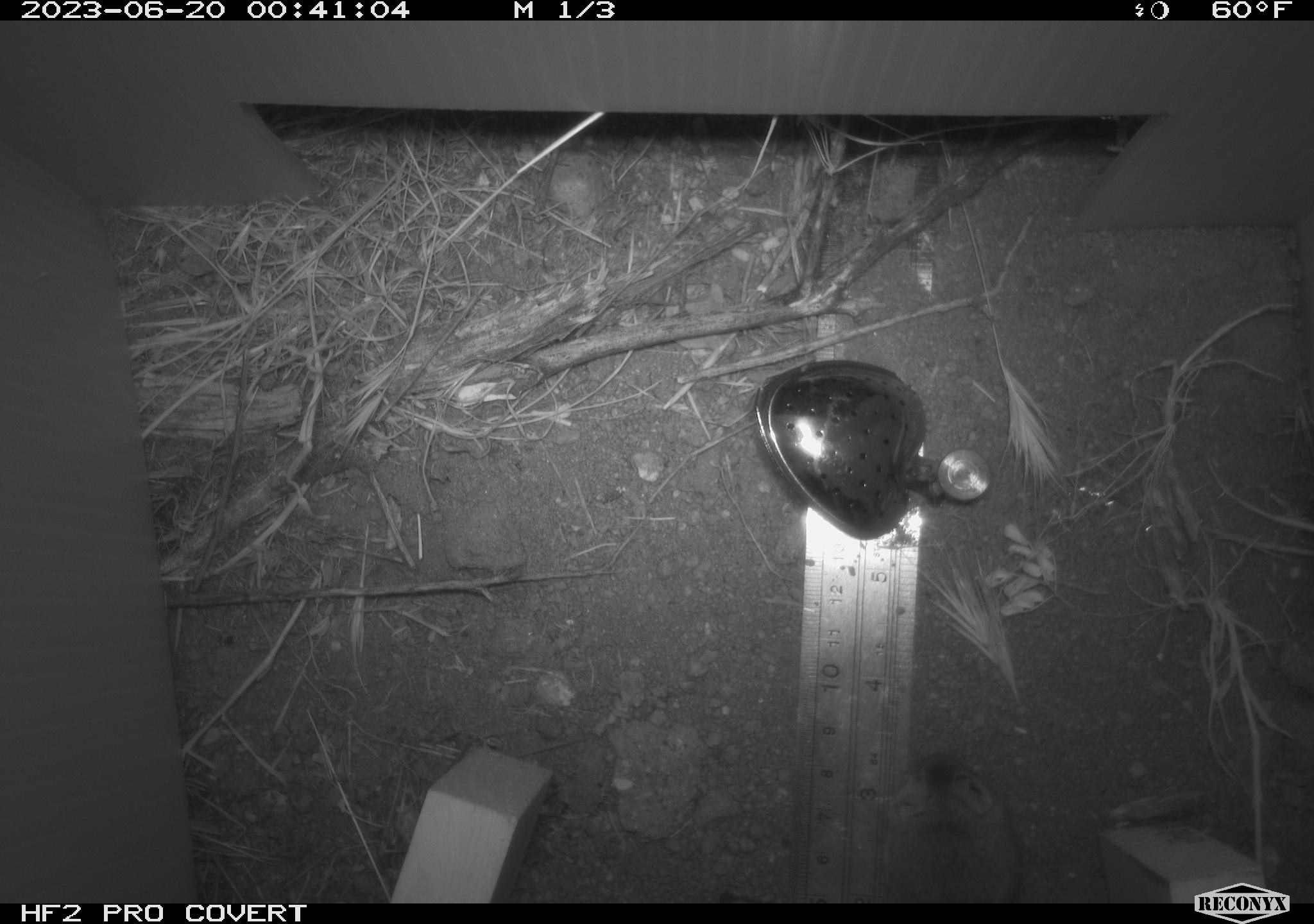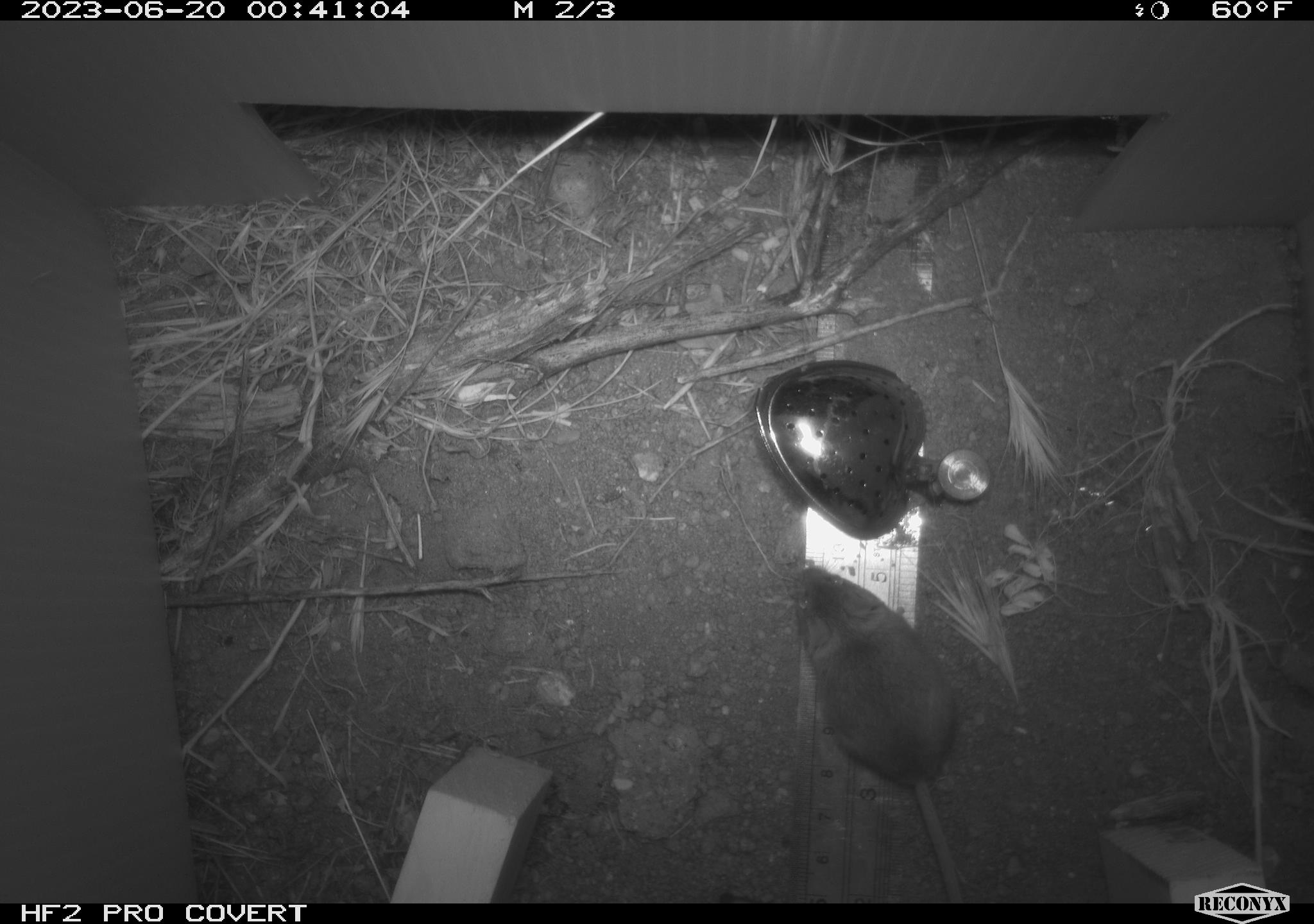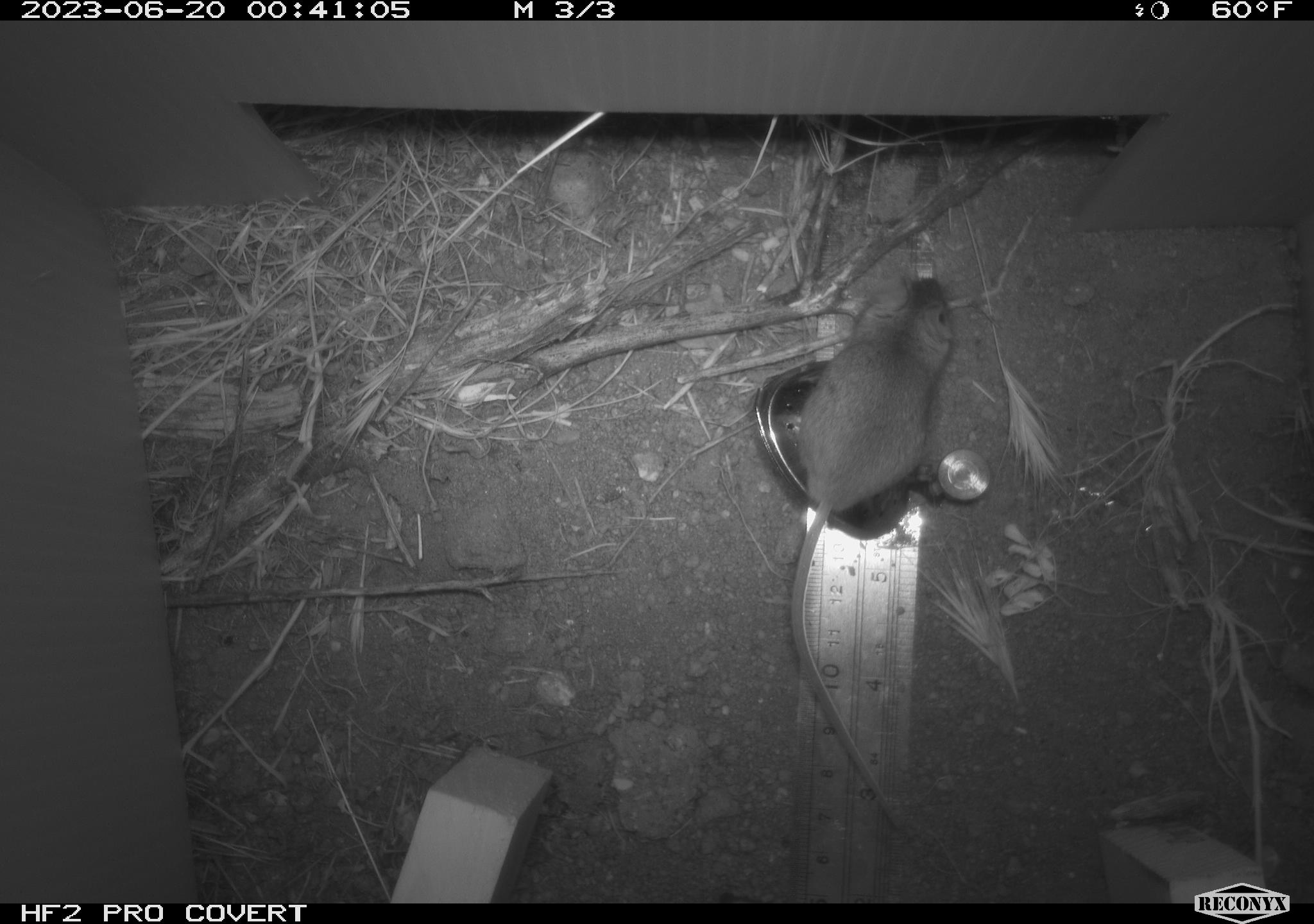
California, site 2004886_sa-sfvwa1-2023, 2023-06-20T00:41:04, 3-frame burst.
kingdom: Animalia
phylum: Chordata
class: Mammalia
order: Rodentia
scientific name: Rodentia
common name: rodent